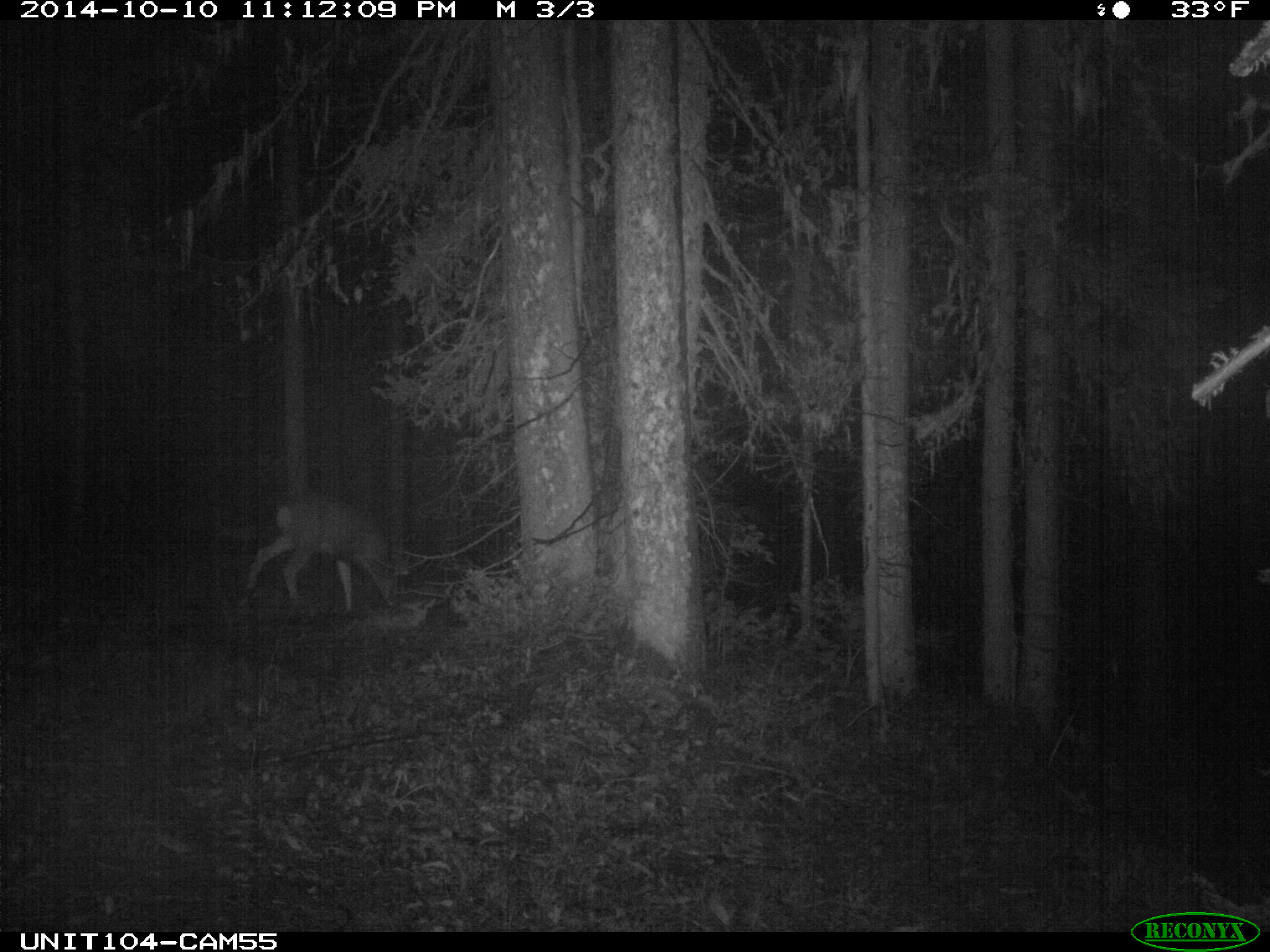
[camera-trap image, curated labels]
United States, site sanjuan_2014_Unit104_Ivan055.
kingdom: Animalia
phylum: Chordata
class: Mammalia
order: Artiodactyla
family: Cervidae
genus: Odocoileus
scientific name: Odocoileus hemionus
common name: mule deer